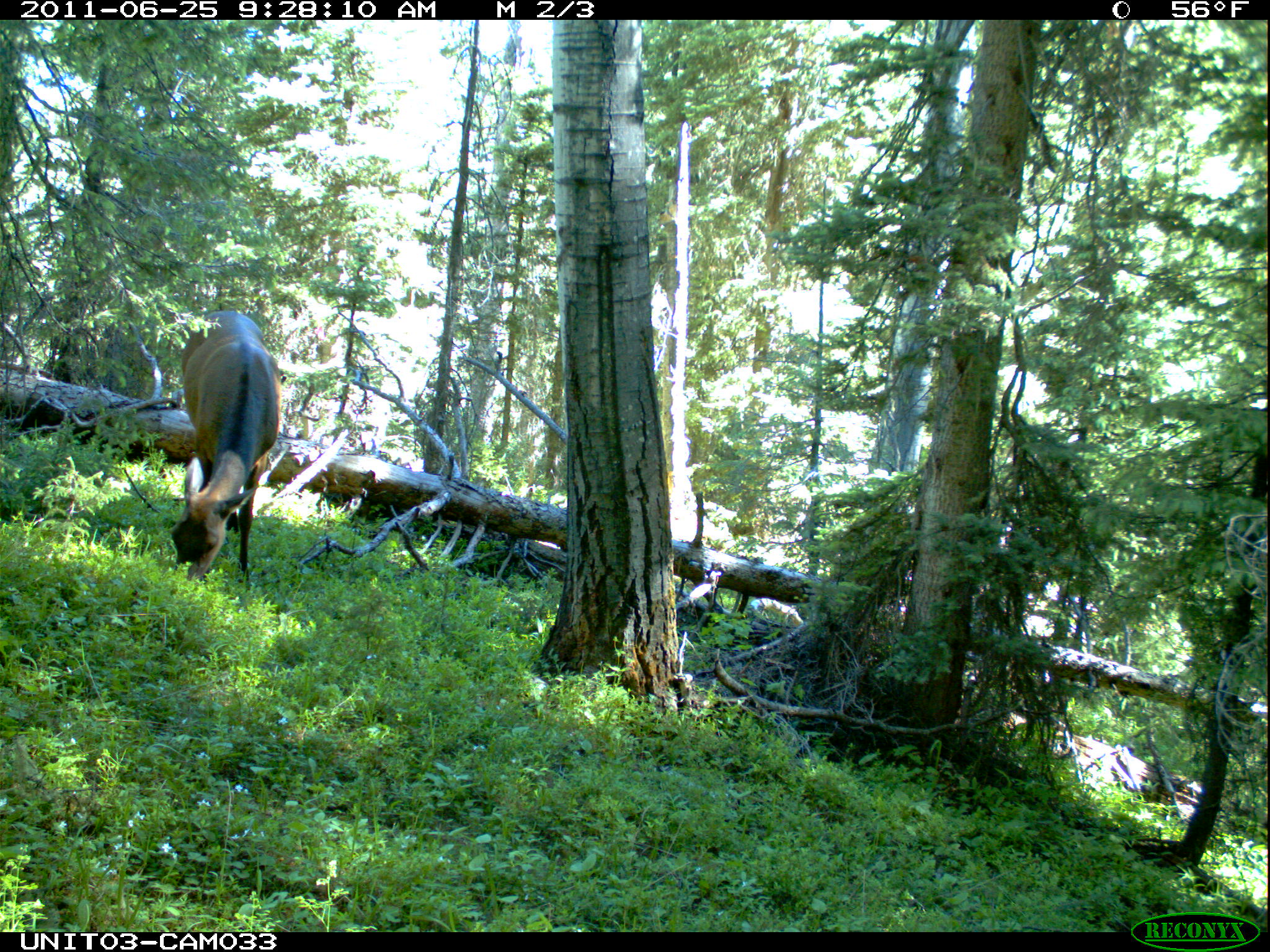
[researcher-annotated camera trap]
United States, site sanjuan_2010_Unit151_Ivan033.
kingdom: Animalia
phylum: Chordata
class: Mammalia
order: Artiodactyla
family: Cervidae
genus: Cervus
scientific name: Cervus elaphus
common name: red deer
Cervus elaphus (red deer).